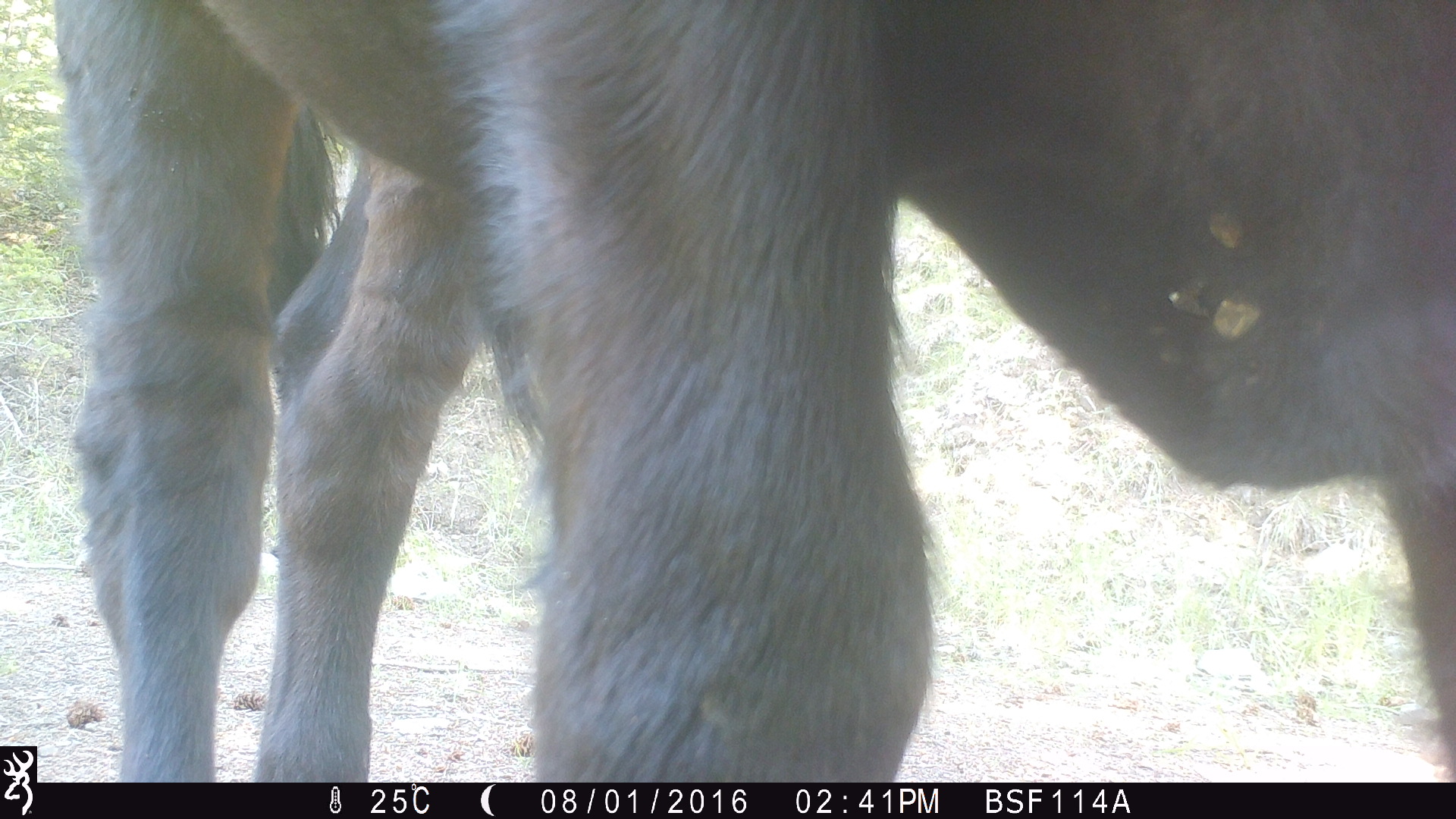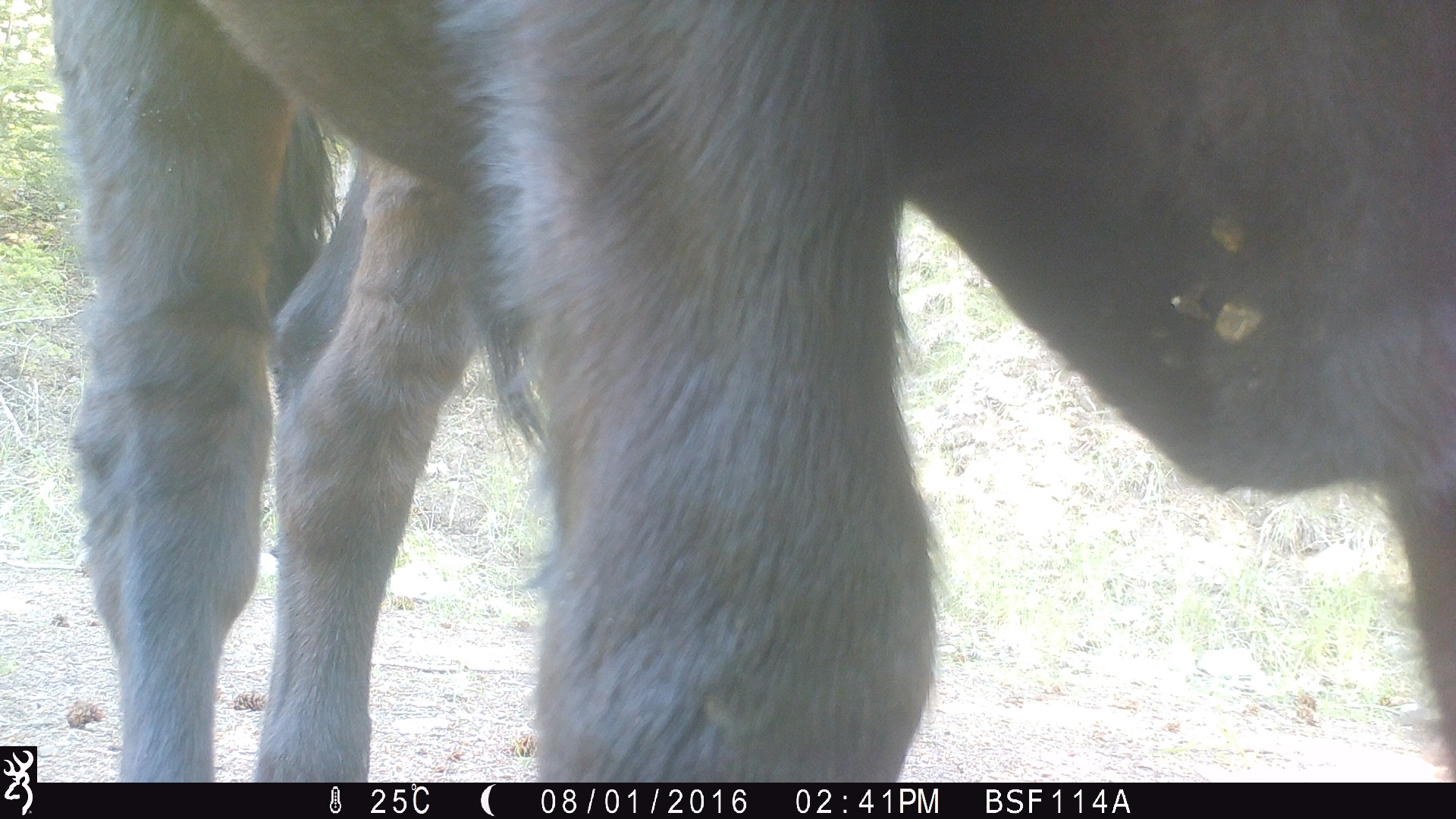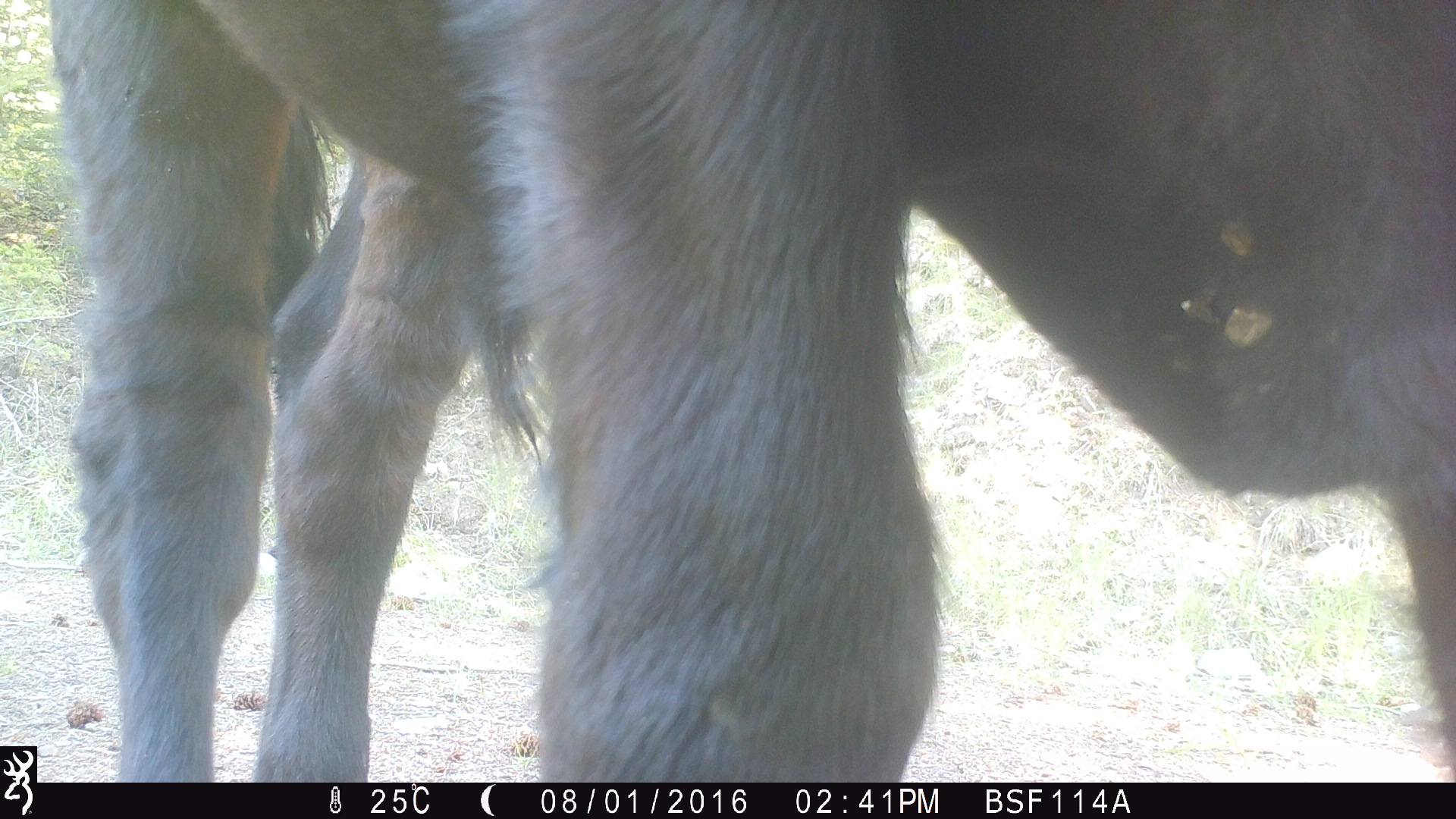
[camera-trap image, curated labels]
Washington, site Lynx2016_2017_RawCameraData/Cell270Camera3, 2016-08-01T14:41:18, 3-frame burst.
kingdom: Animalia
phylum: Chordata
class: Mammalia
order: Artiodactyla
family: Bovidae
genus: Bos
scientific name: Bos taurus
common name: domestic cattle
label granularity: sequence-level